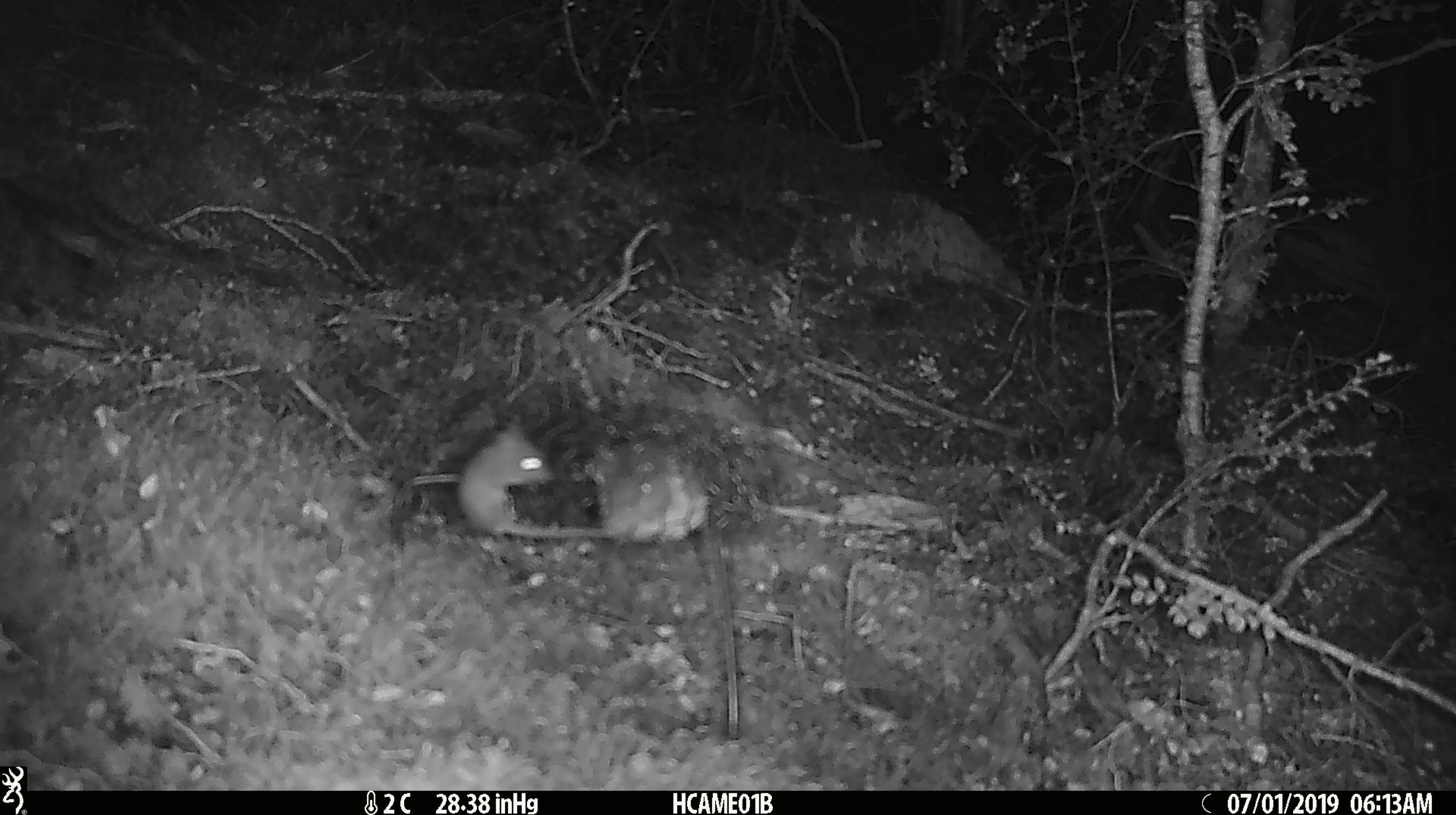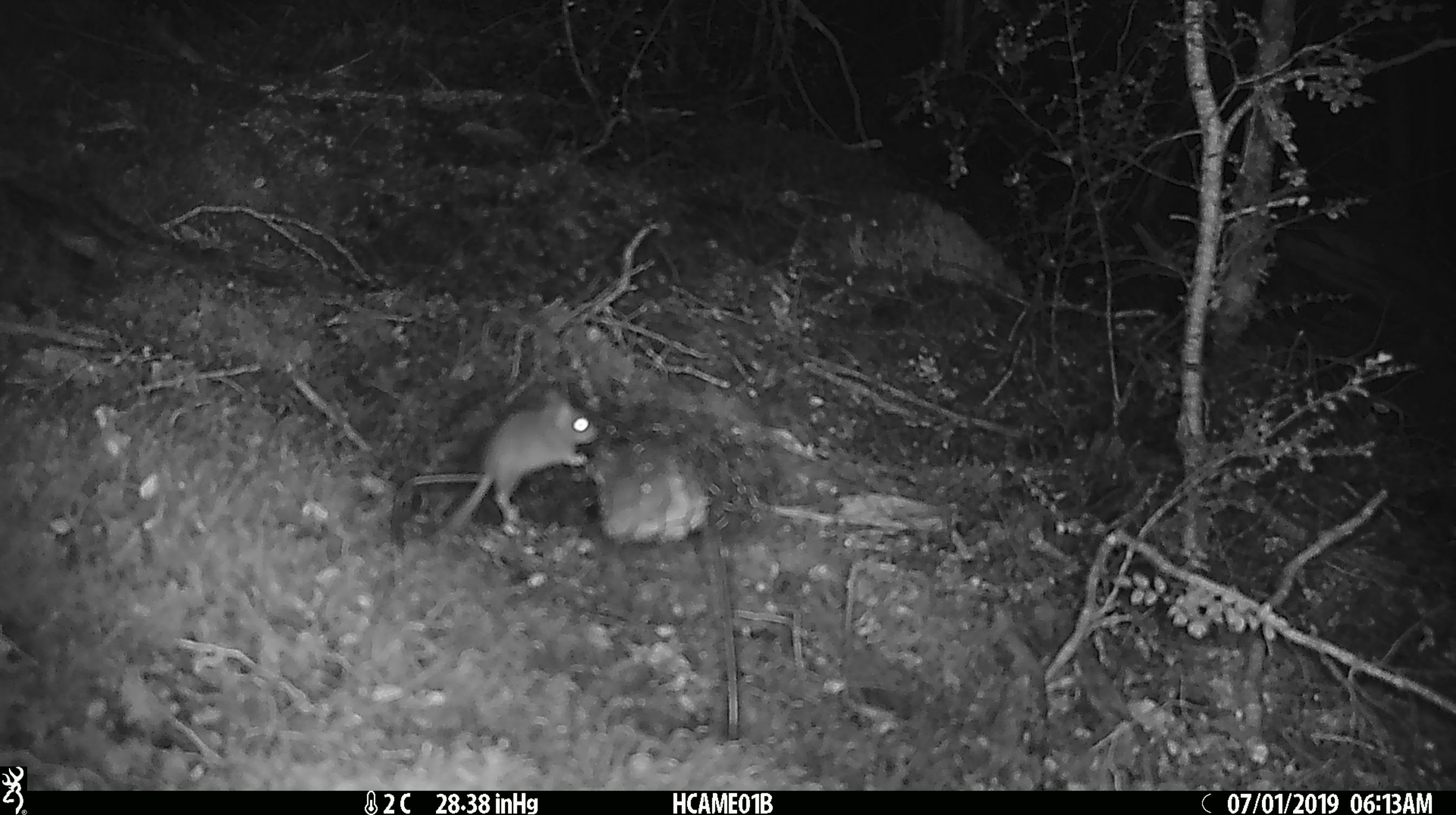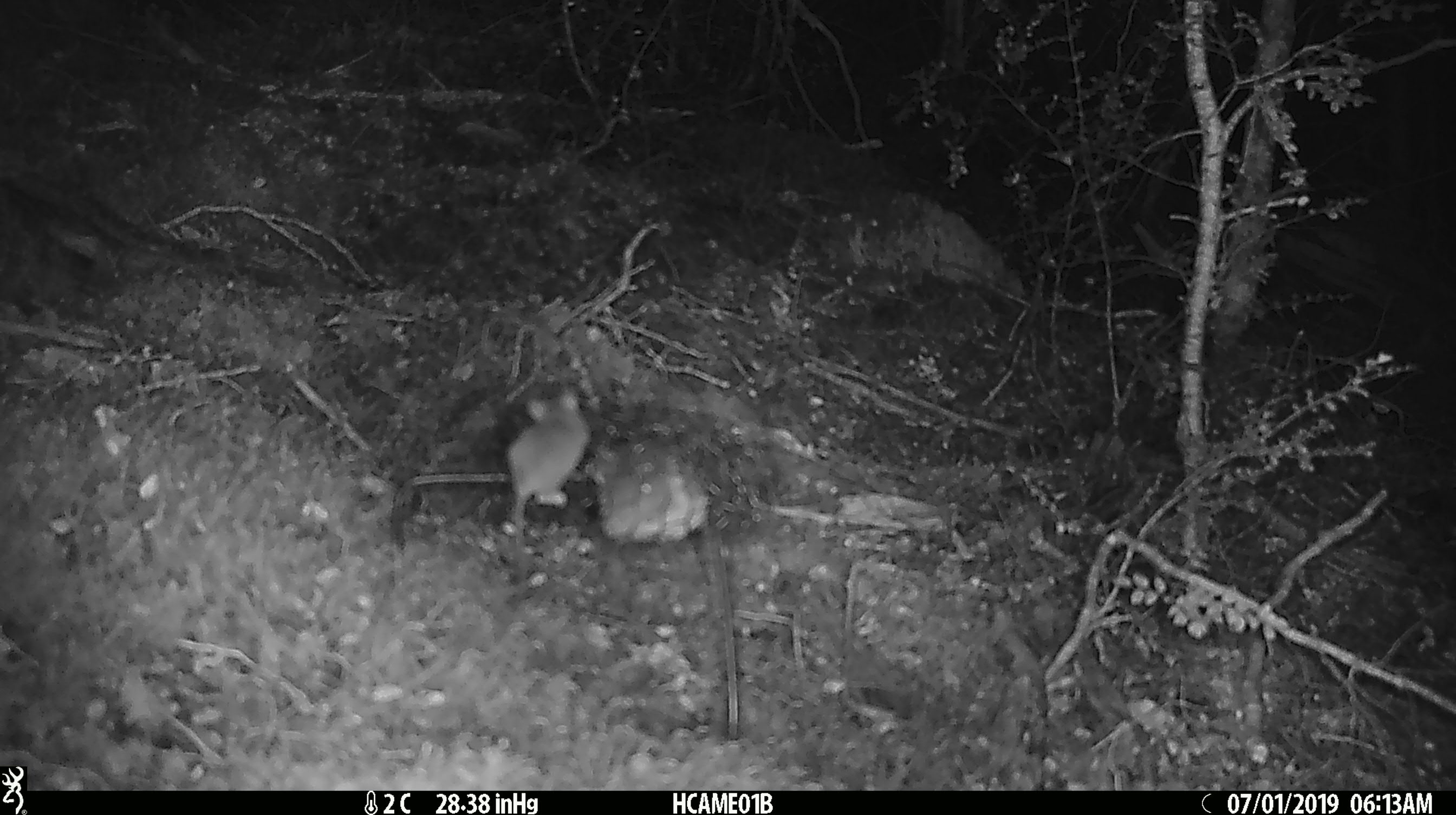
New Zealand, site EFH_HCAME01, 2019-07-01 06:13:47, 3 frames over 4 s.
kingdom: Animalia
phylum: Chordata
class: Mammalia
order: Rodentia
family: Muridae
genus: Mus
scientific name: Mus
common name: mouse